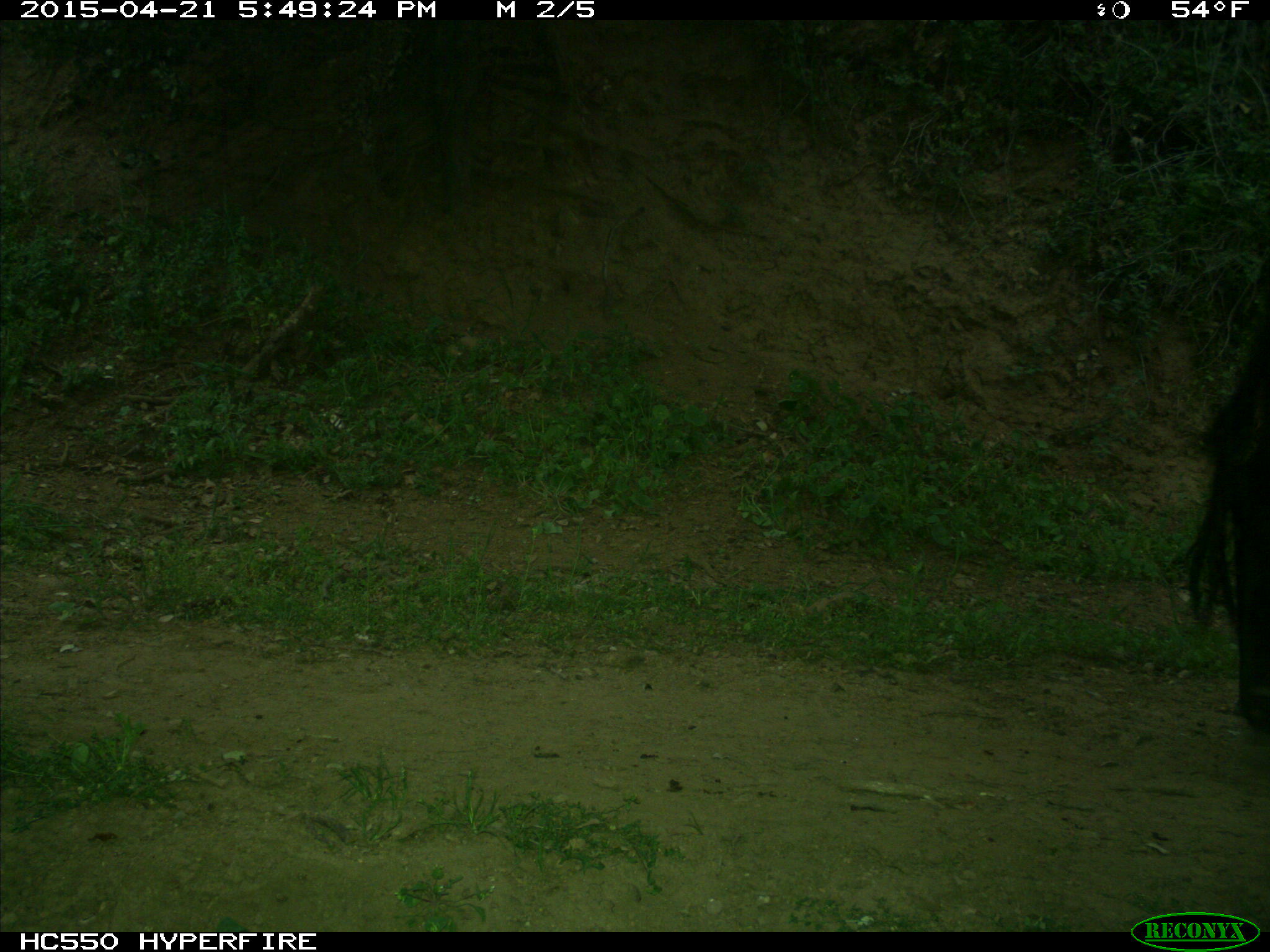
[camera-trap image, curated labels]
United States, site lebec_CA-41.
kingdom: Animalia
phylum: Chordata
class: Mammalia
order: Artiodactyla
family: Bovidae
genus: Bos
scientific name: Bos taurus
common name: domestic cow